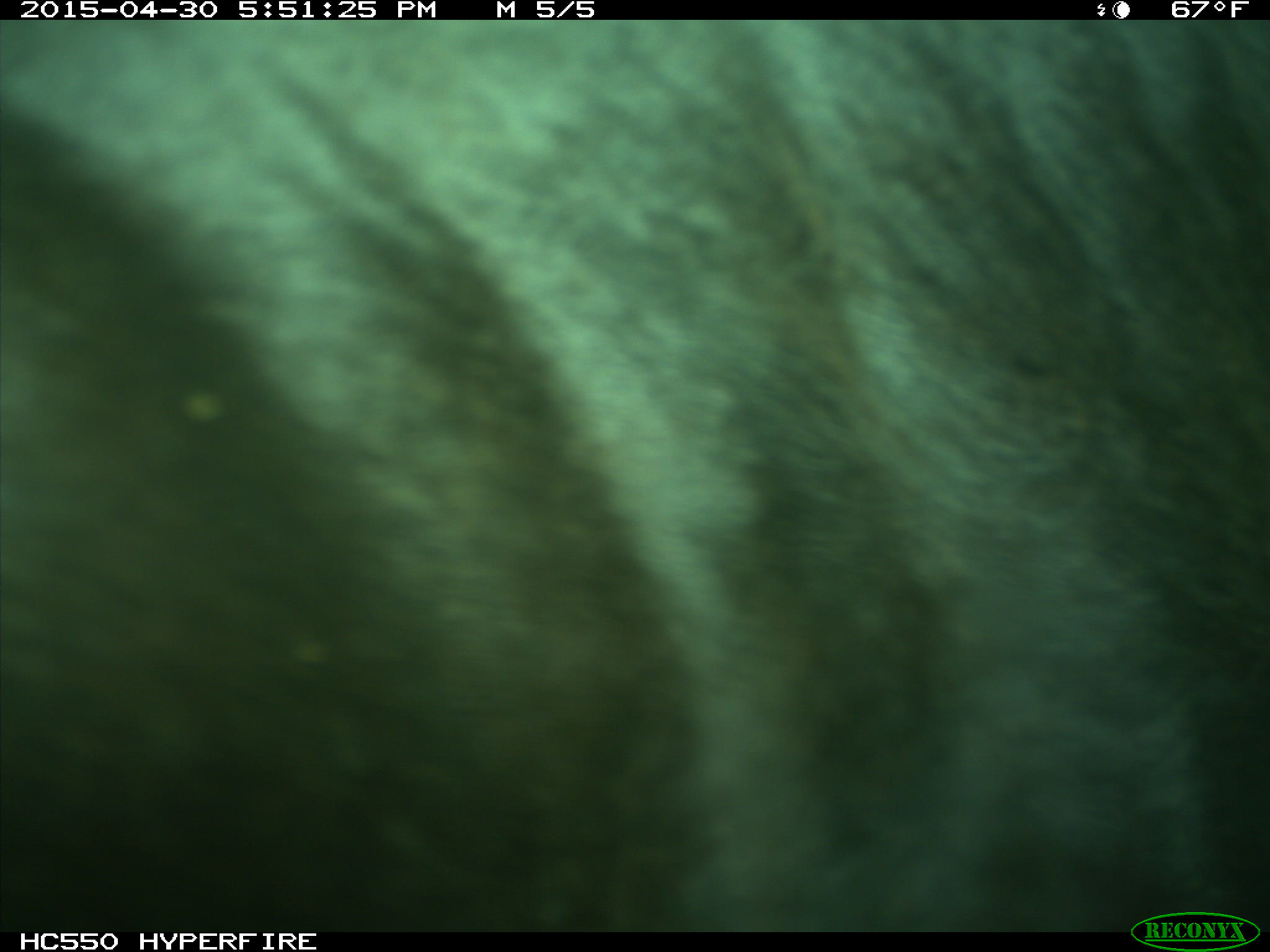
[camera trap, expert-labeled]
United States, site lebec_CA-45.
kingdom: Animalia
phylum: Chordata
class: Mammalia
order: Artiodactyla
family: Bovidae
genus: Bos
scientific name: Bos taurus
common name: domestic cow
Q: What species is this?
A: Bos taurus (domestic cow).